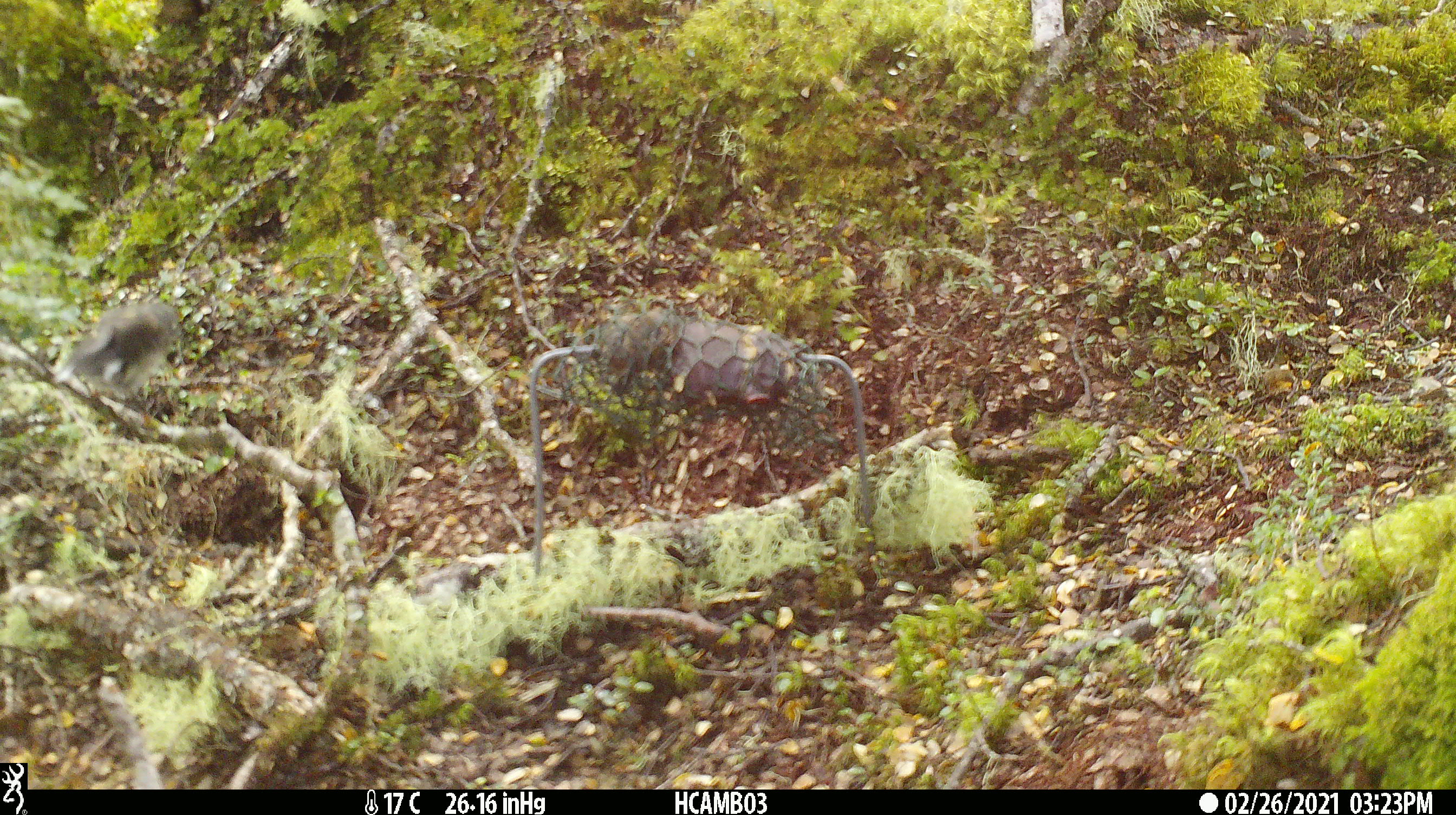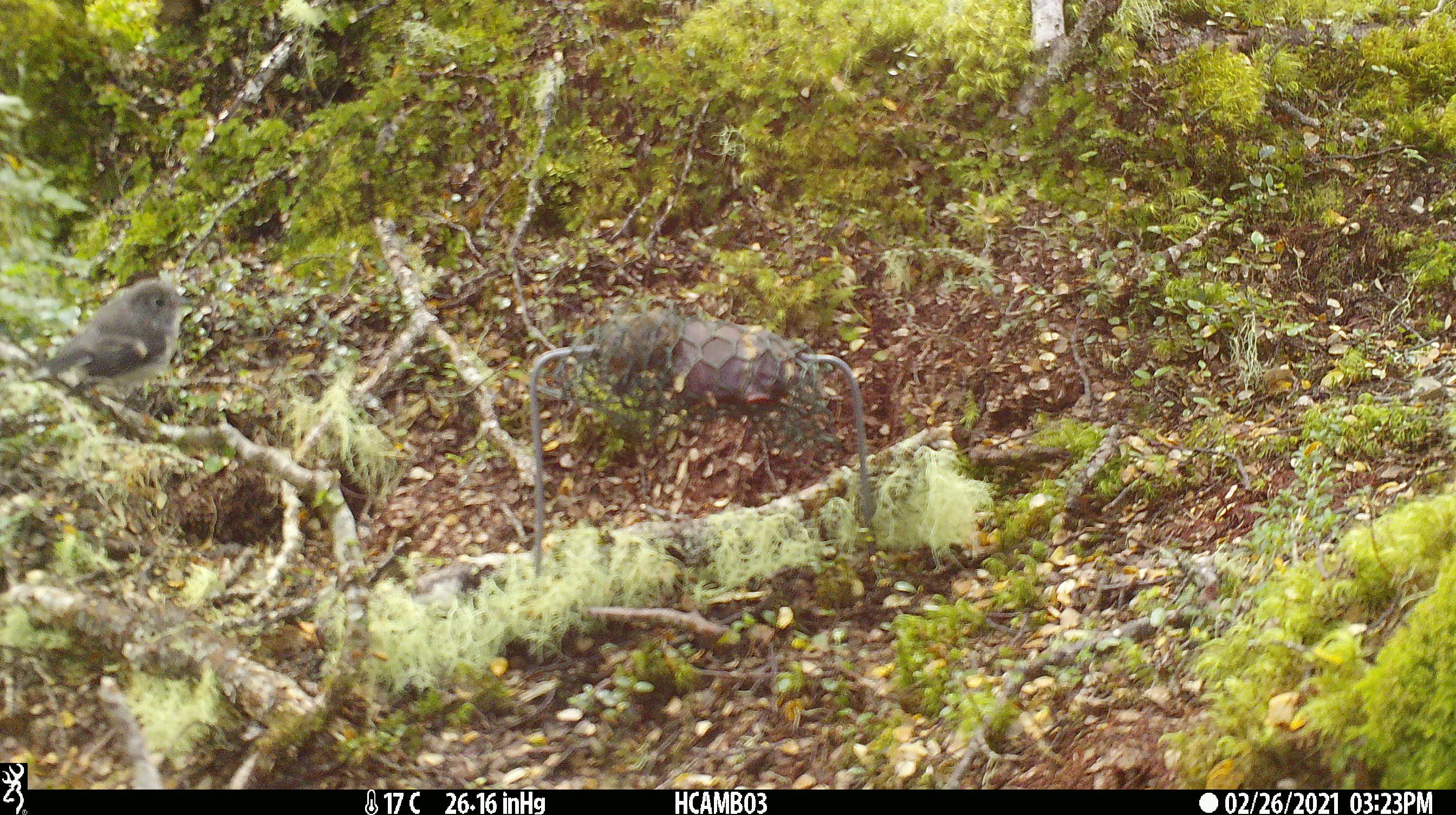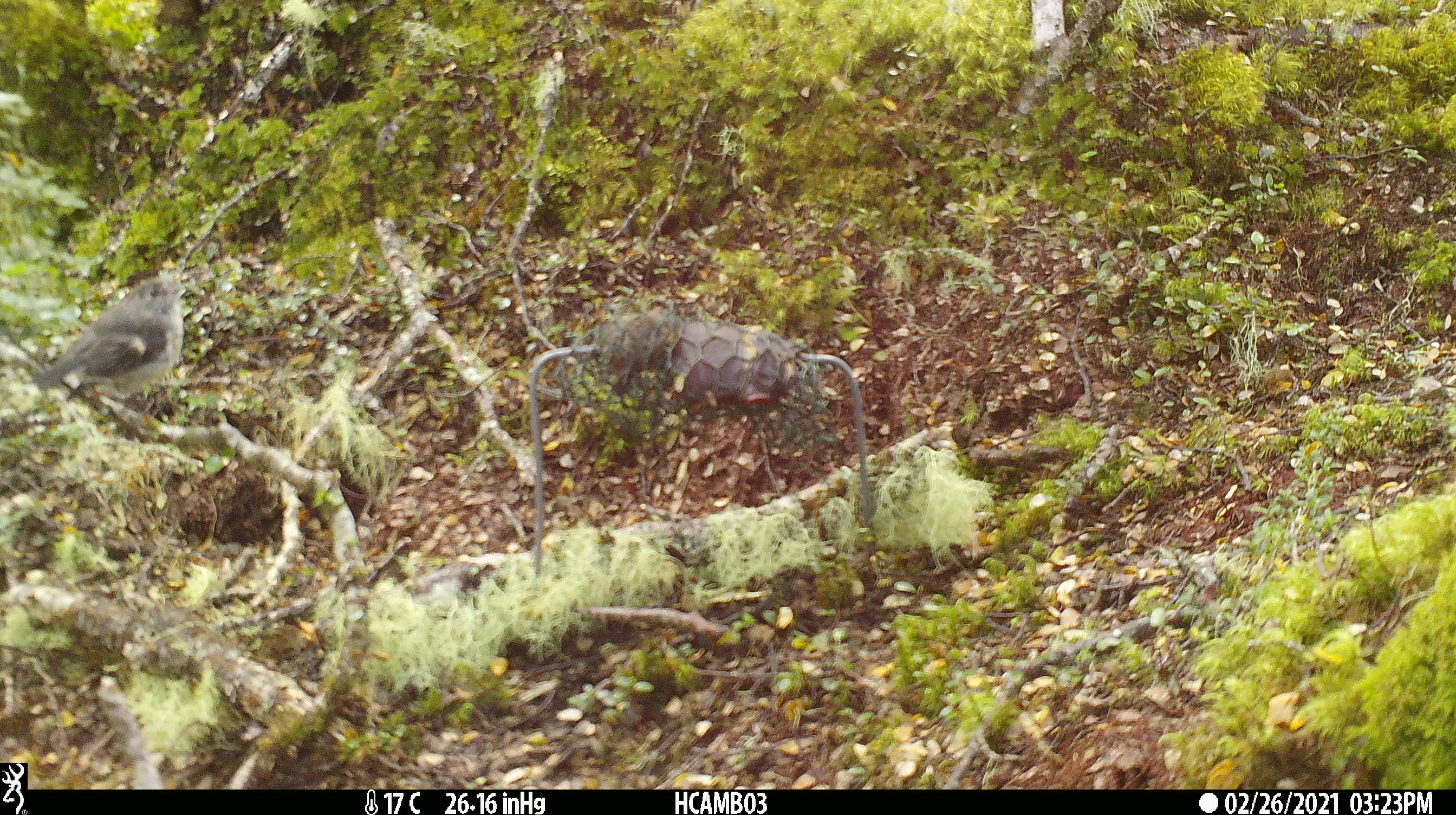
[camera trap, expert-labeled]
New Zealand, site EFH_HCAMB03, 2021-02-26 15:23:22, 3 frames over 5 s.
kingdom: Animalia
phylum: Chordata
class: Aves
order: Passeriformes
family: Petroicidae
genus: Petroica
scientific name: Petroica macrocephala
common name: tomtit